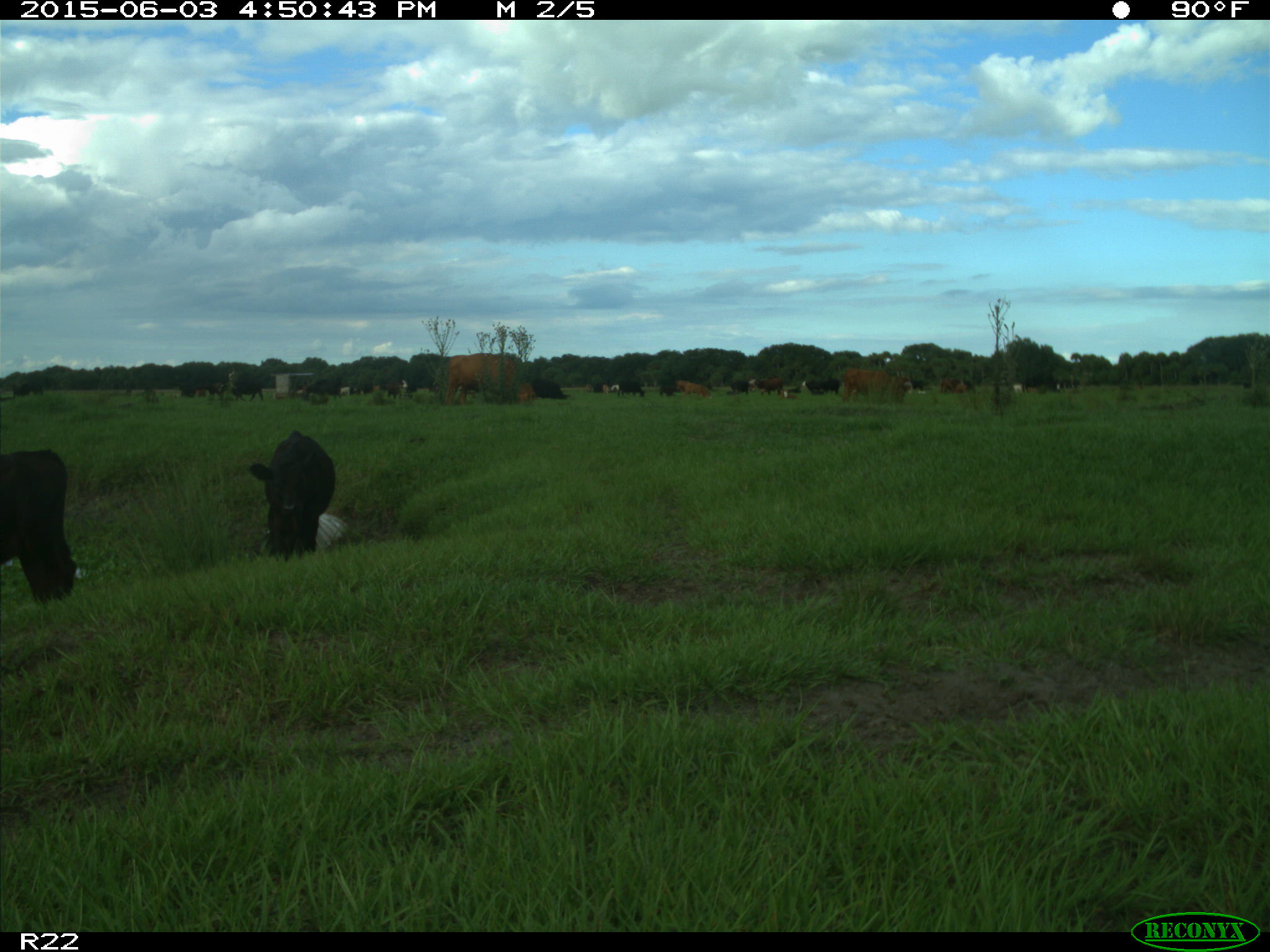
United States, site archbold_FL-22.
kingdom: Animalia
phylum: Chordata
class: Mammalia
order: Artiodactyla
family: Bovidae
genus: Bos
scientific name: Bos taurus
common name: domestic cow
Bos taurus (domestic cow).